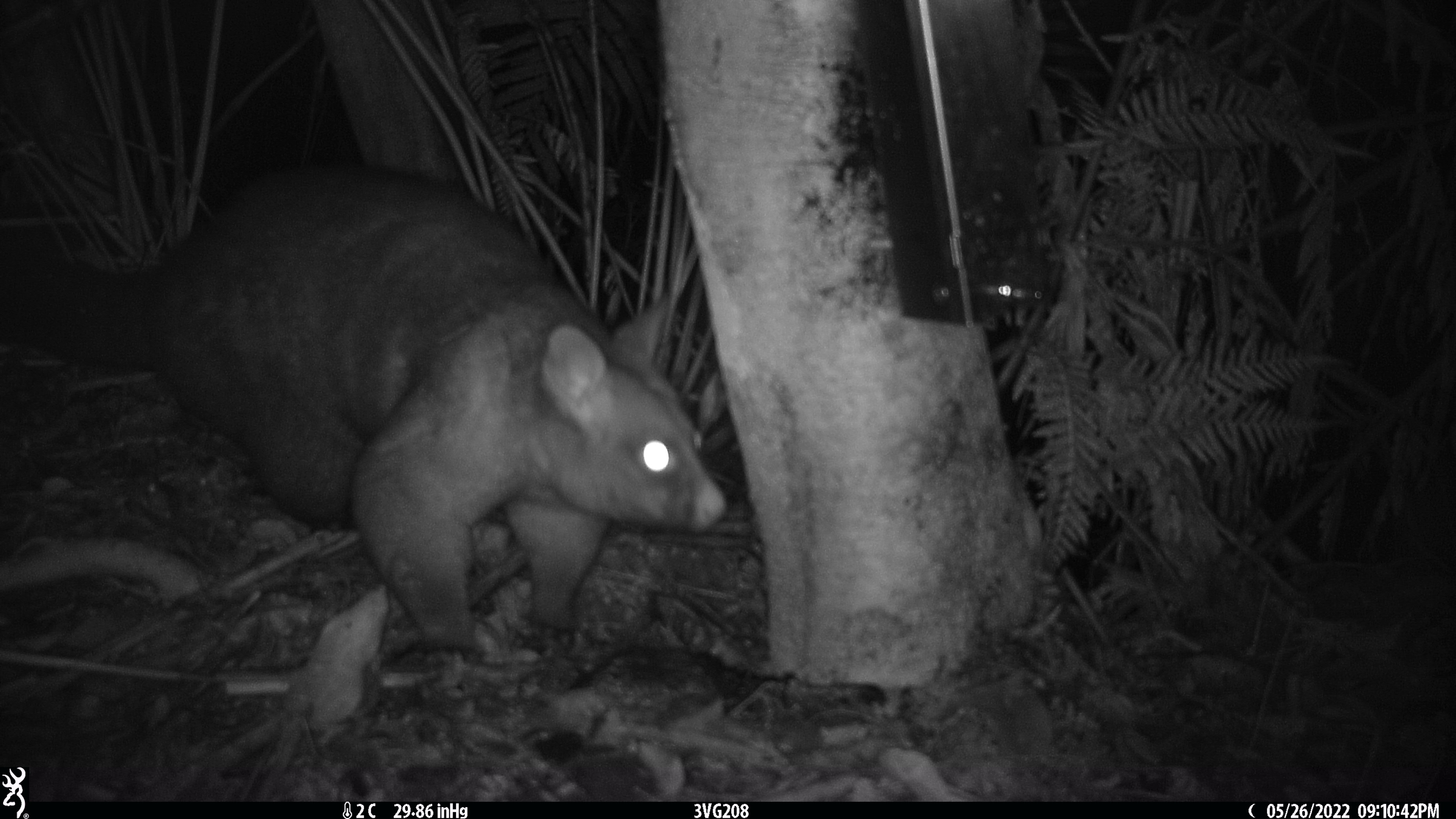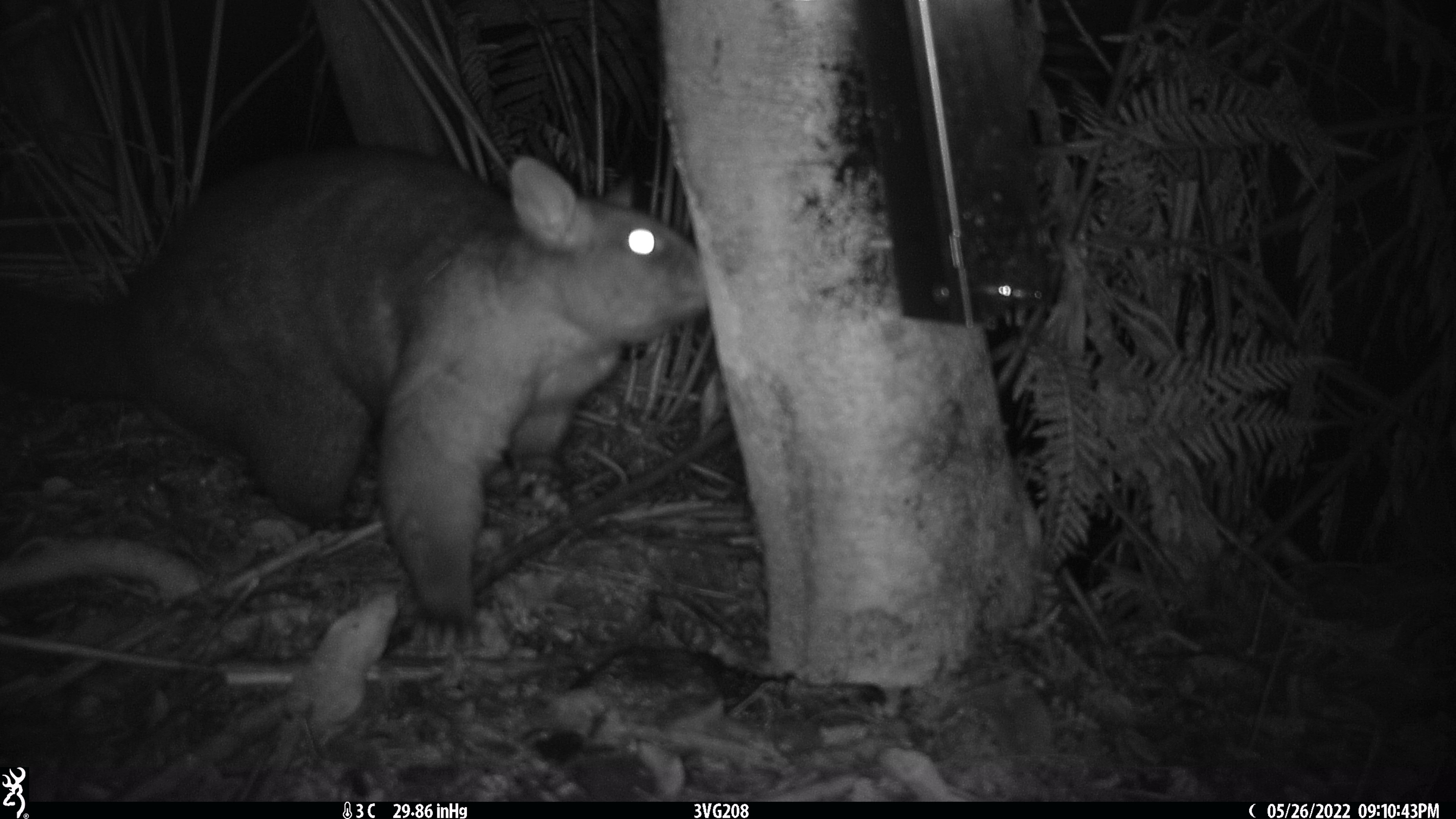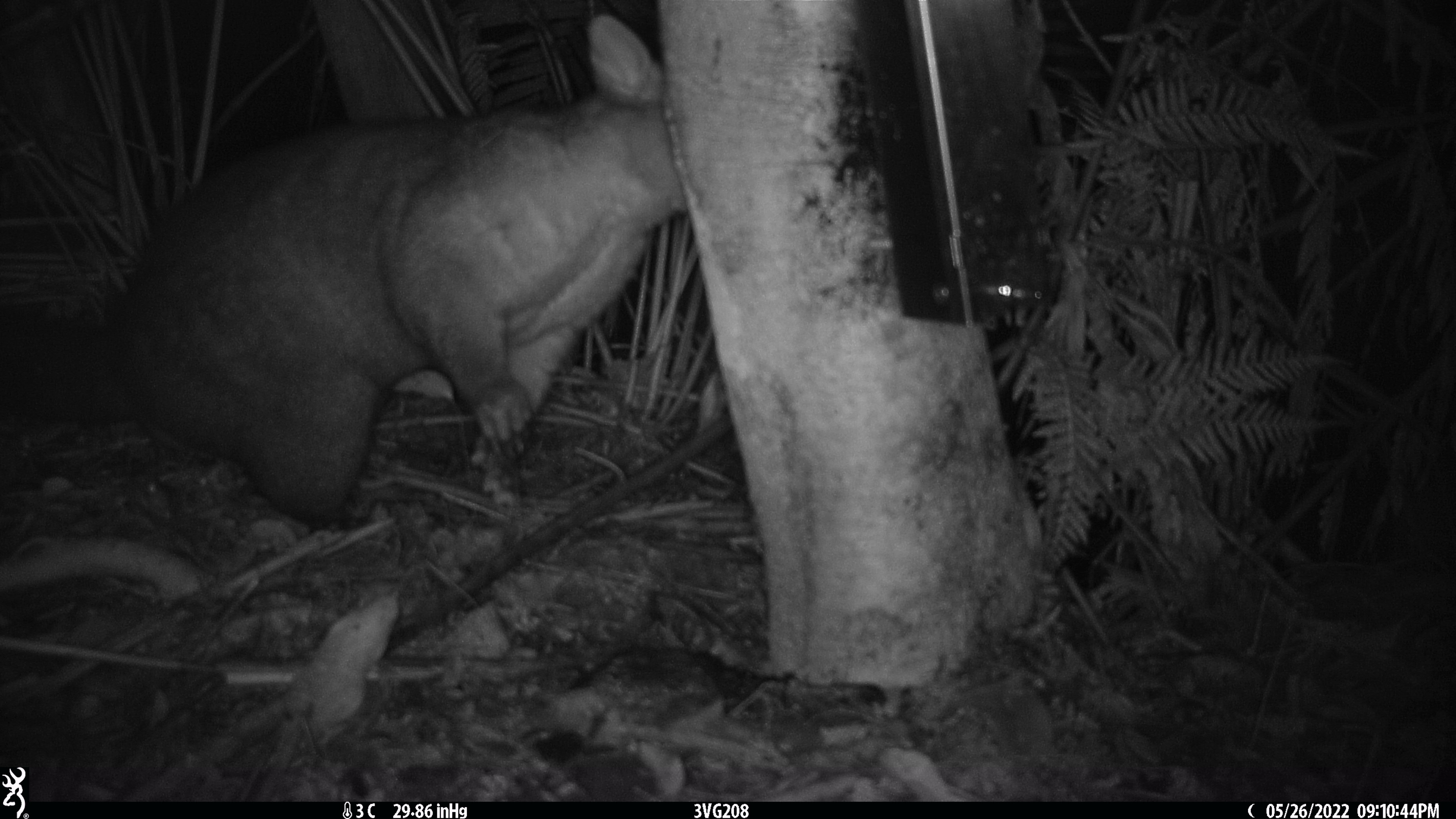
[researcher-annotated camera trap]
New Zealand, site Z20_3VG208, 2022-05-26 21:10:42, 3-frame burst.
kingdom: Animalia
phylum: Chordata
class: Mammalia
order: Diprotodontia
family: Phalangeridae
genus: Trichosurus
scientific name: Trichosurus vulpecula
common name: common brushtail possum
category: possum